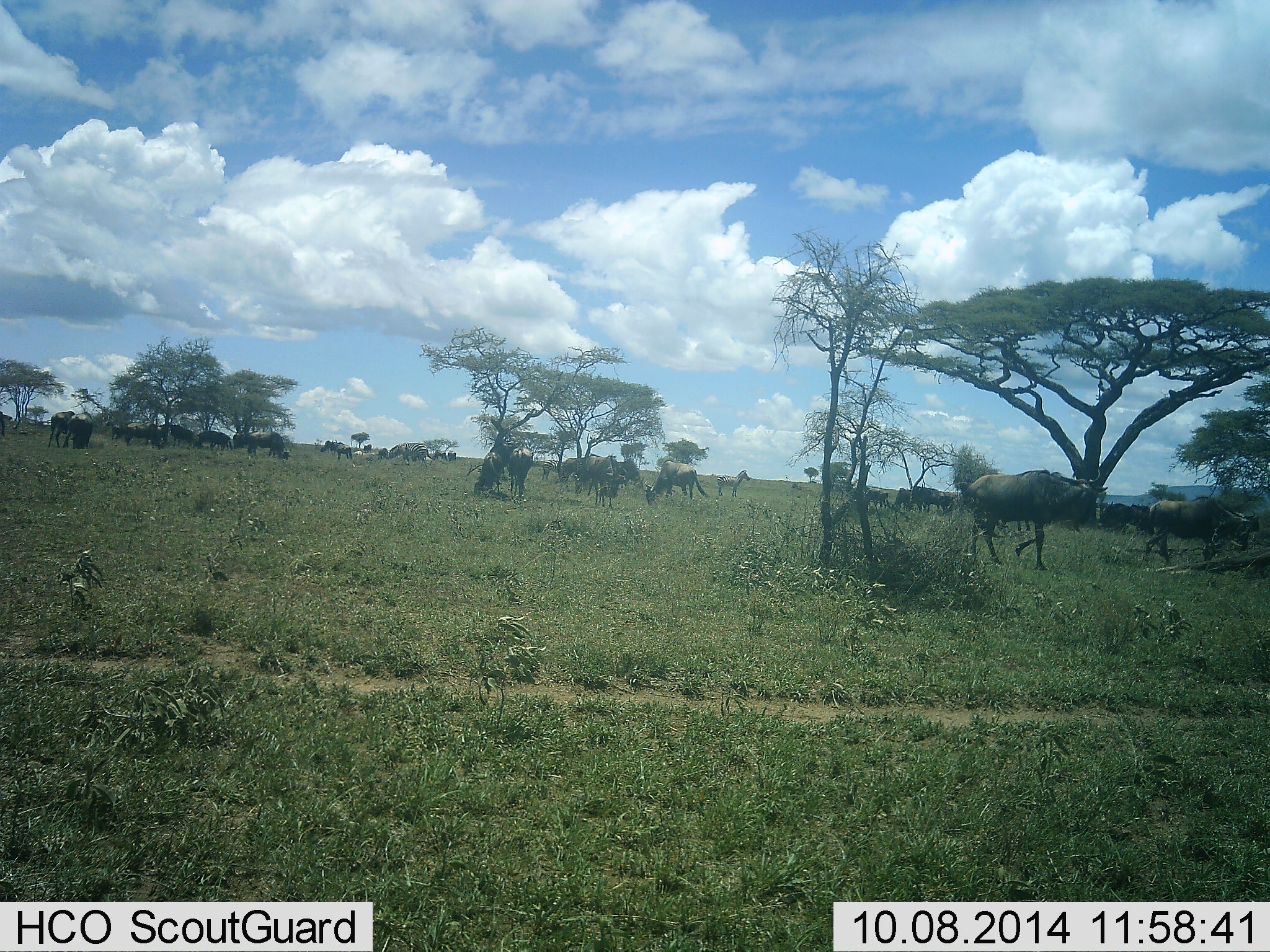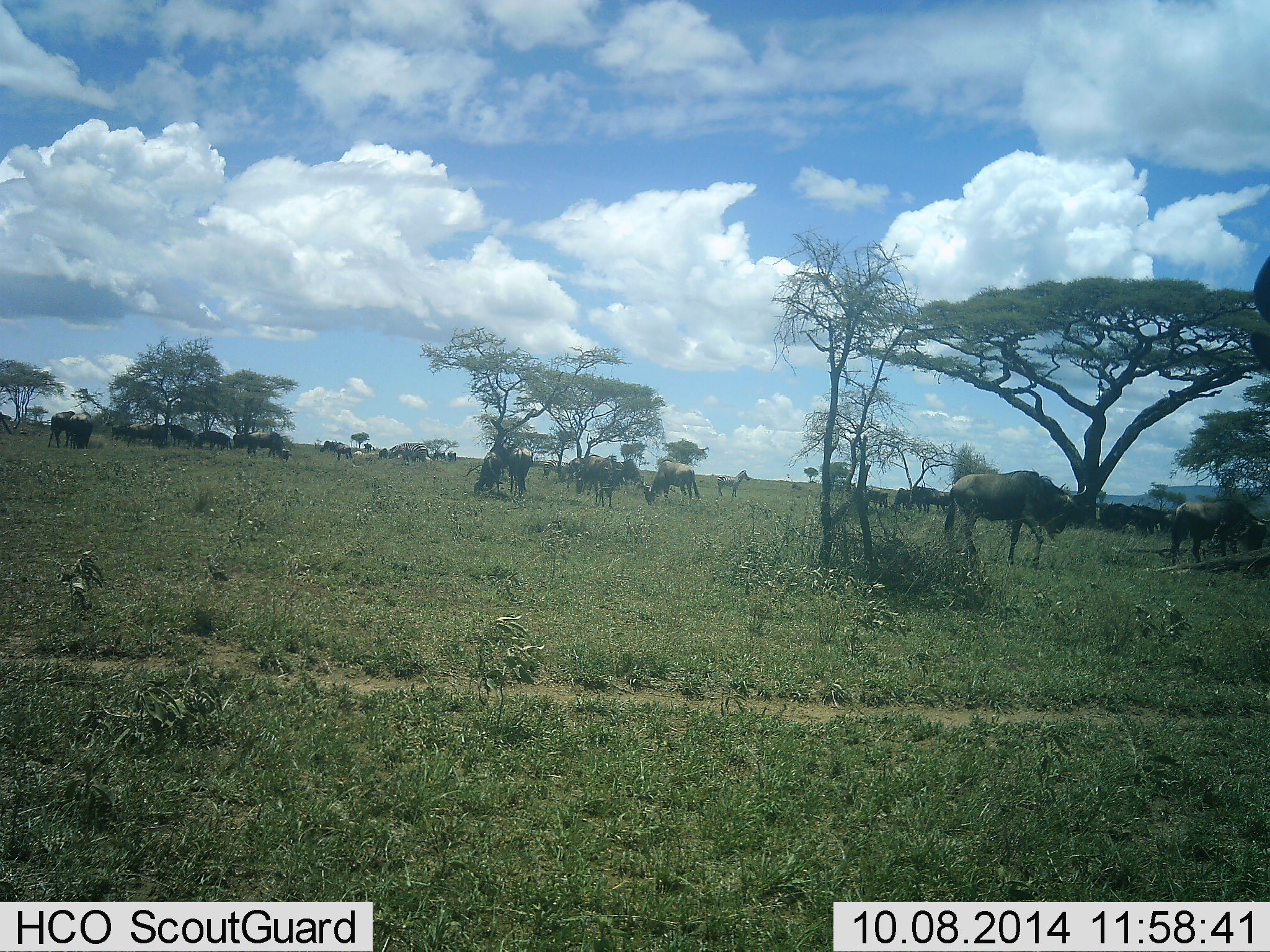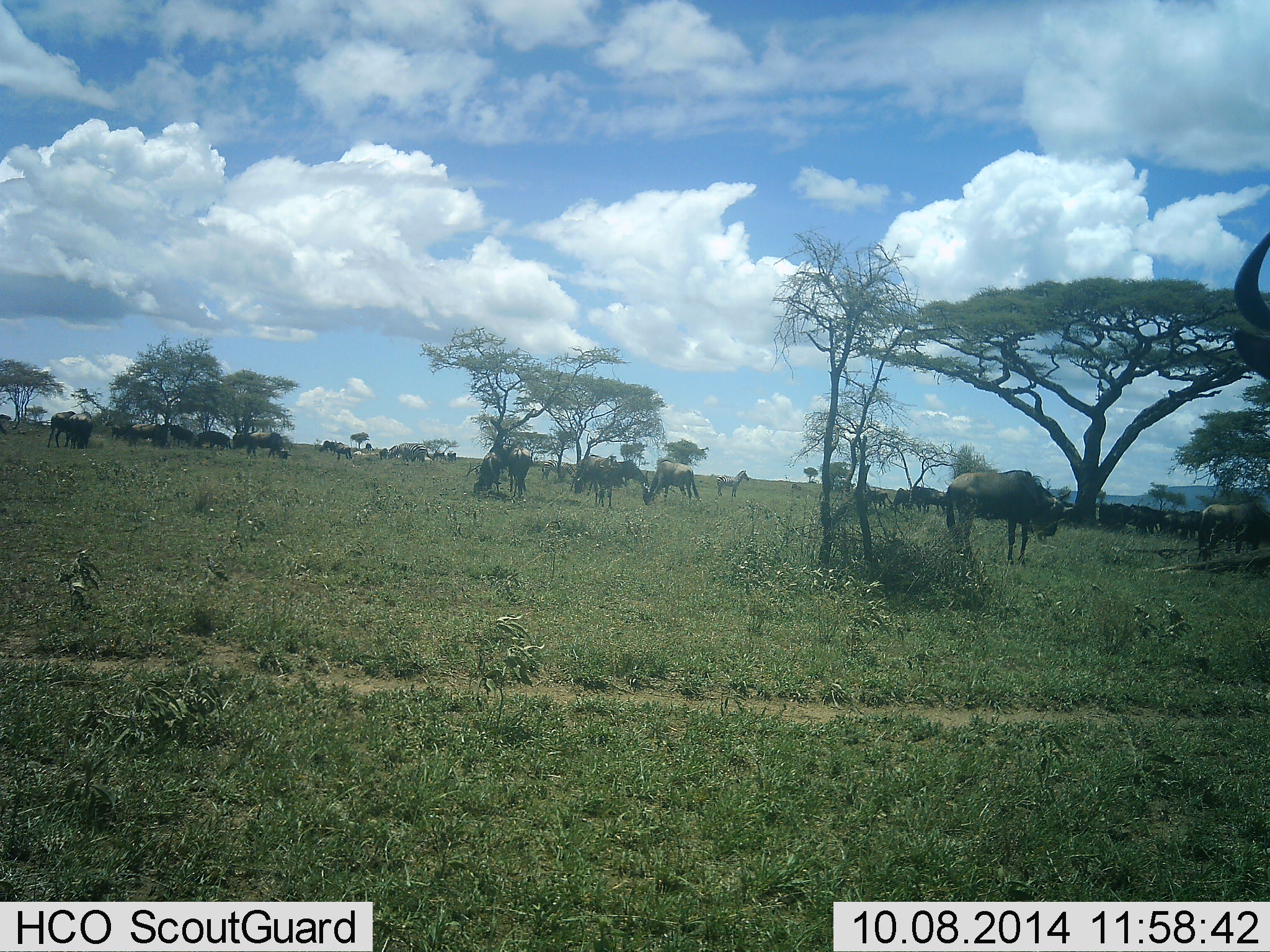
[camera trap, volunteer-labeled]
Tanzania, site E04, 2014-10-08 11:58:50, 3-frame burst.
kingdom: Animalia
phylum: Chordata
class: Mammalia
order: Artiodactyla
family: Bovidae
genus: Connochaetes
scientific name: Connochaetes taurinus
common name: blue wildebeest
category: wildebeest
Wildebeest (blue wildebeest) (Connochaetes taurinus), count 11-50. Behavior (volunteer vote fractions): standing 57%, resting 14%, moving 50%, interacting 7%. Young present (vote fraction): 0%. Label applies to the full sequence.